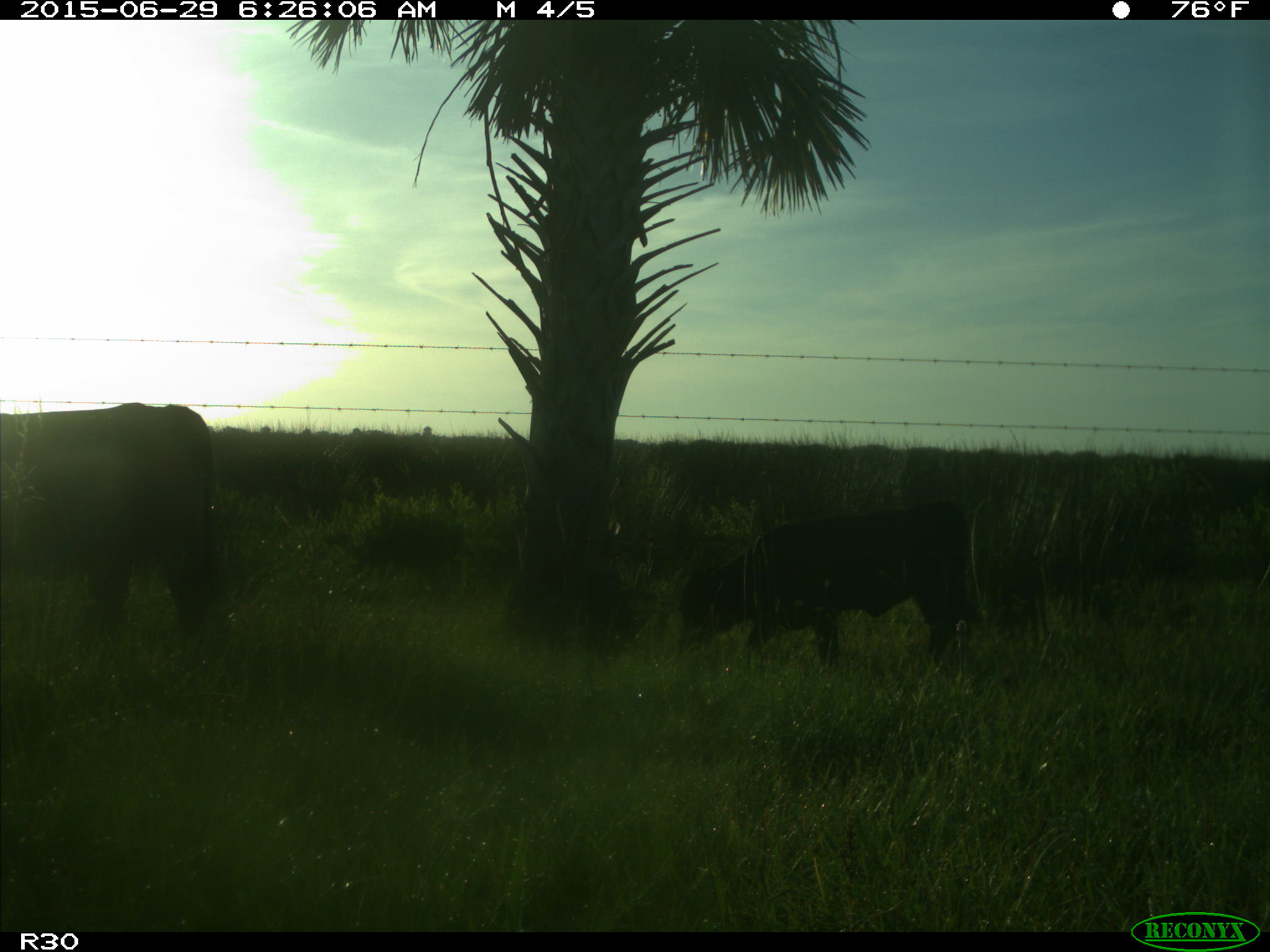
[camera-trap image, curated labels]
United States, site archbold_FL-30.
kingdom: Animalia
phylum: Chordata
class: Mammalia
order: Artiodactyla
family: Bovidae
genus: Bos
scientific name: Bos taurus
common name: domestic cow